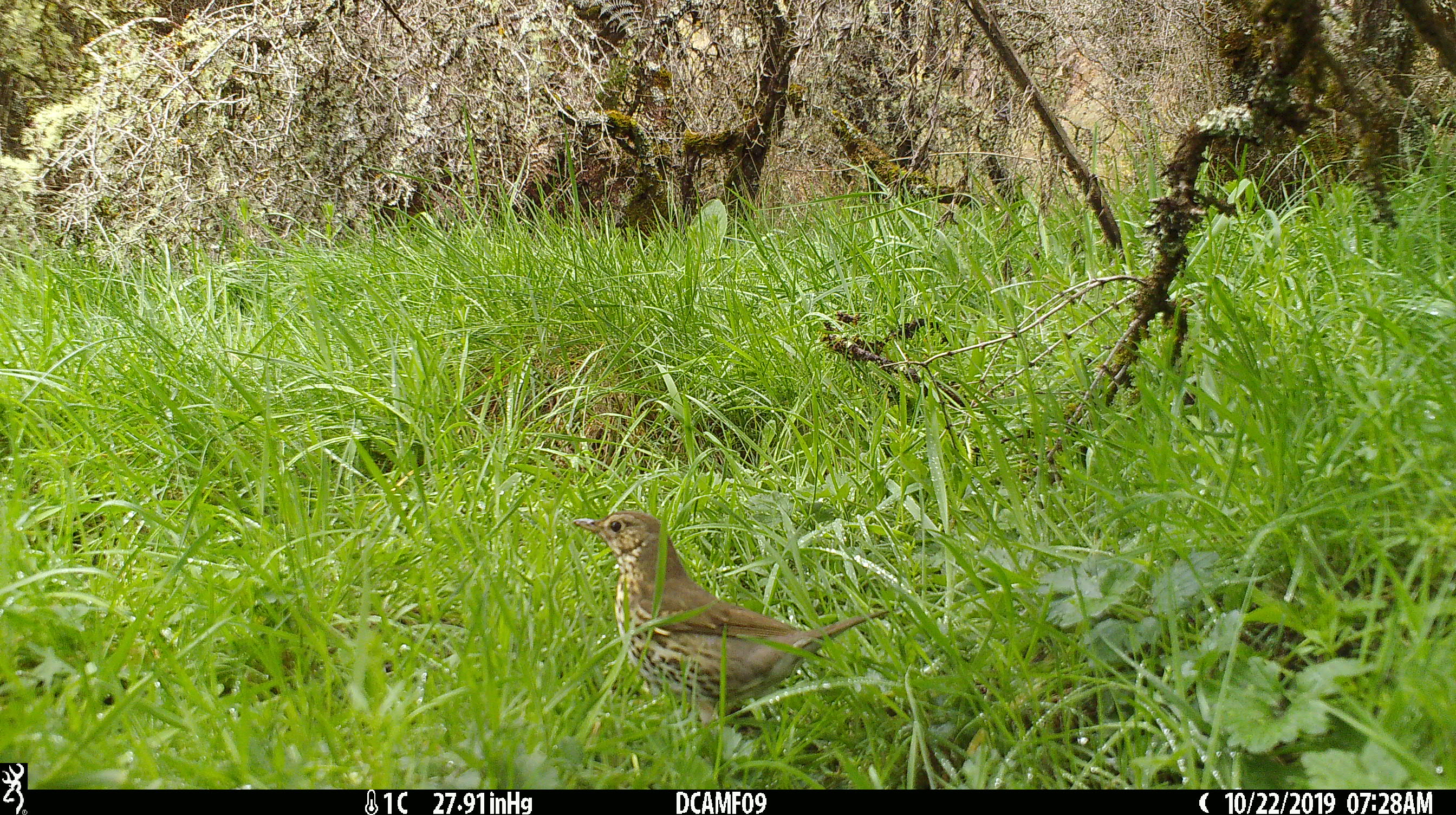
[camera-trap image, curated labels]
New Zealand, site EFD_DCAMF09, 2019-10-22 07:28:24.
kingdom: Animalia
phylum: Chordata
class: Aves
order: Passeriformes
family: Turdidae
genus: Turdus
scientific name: Turdus philomelos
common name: song thrush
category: thrush